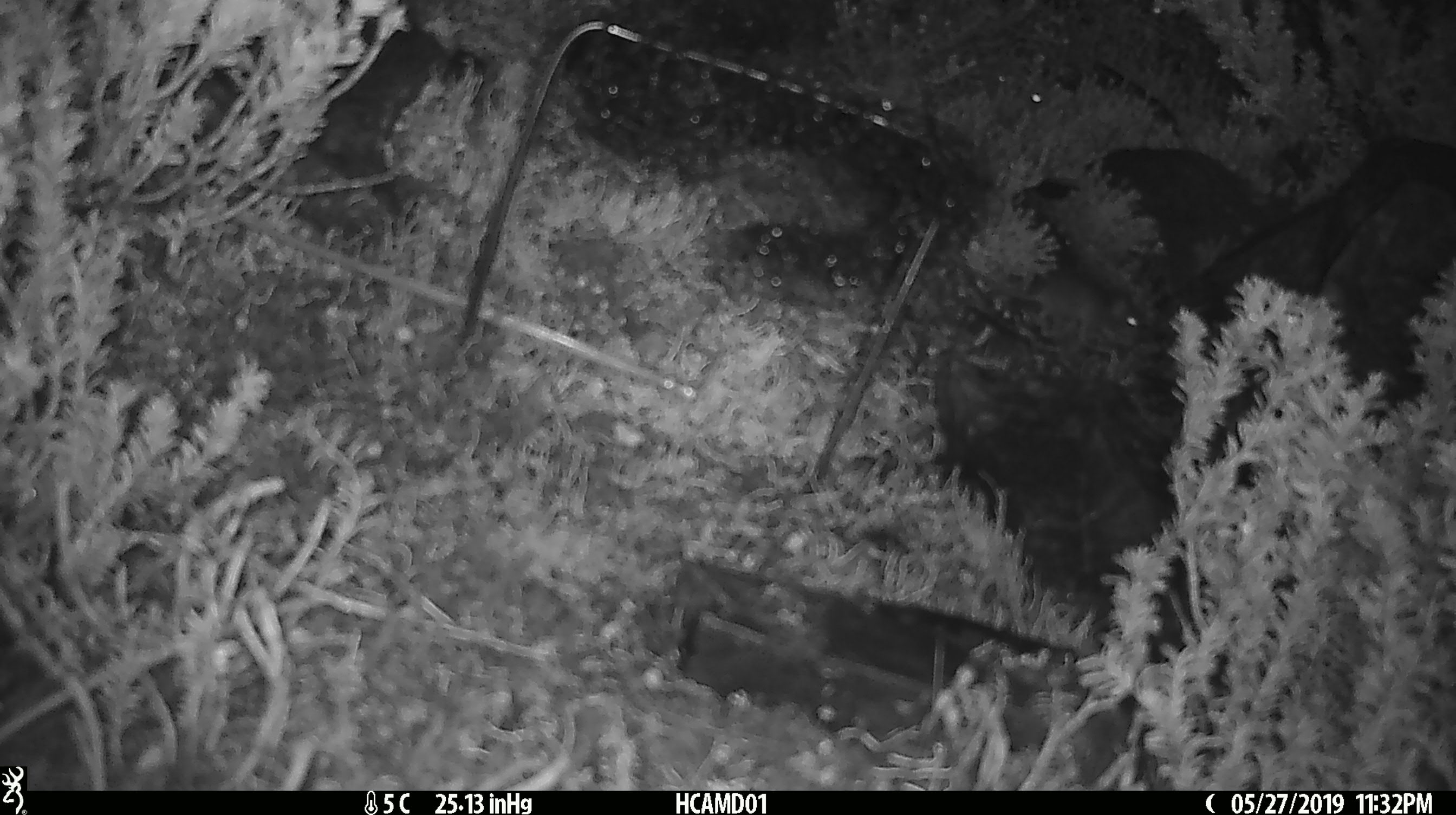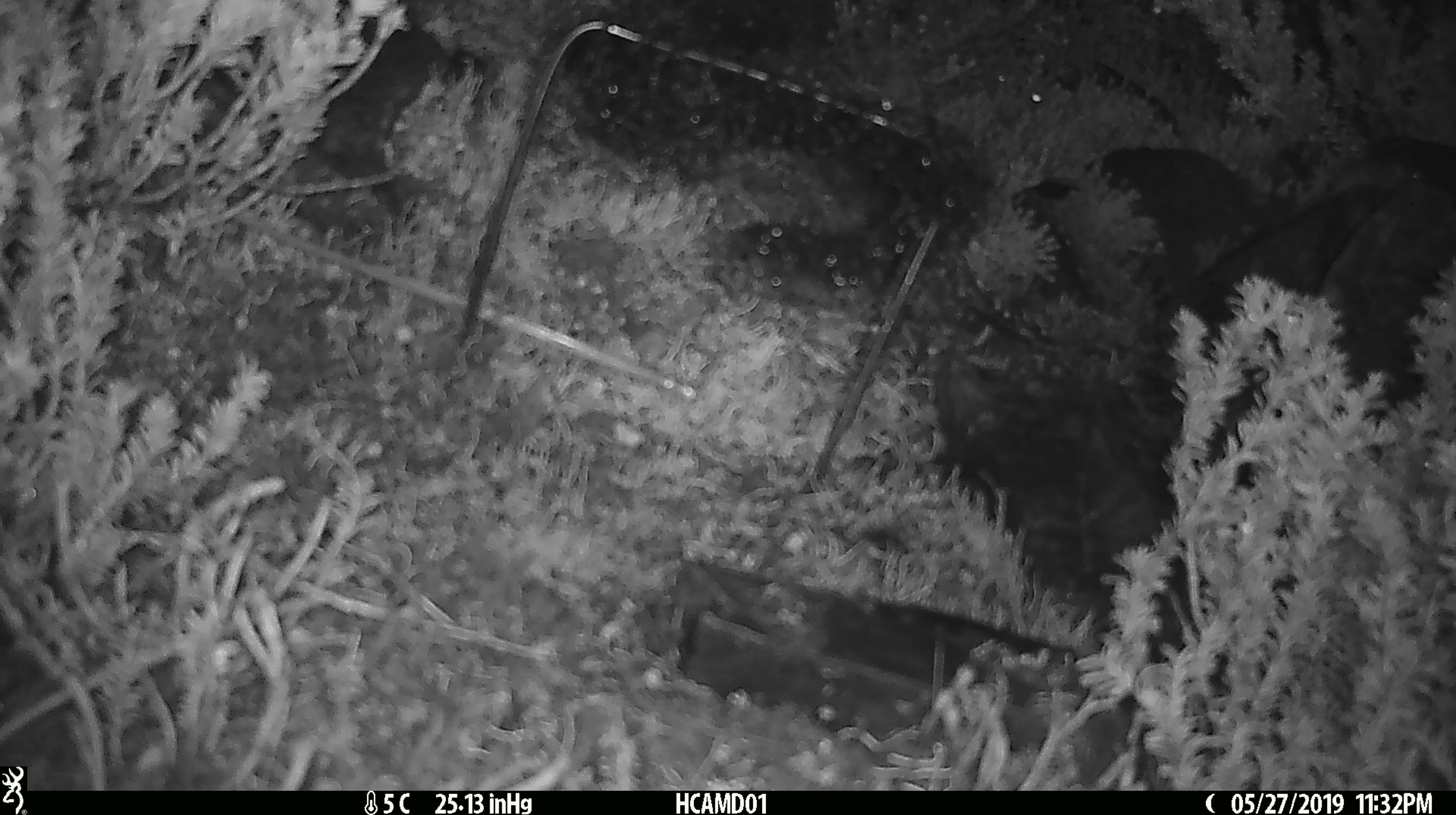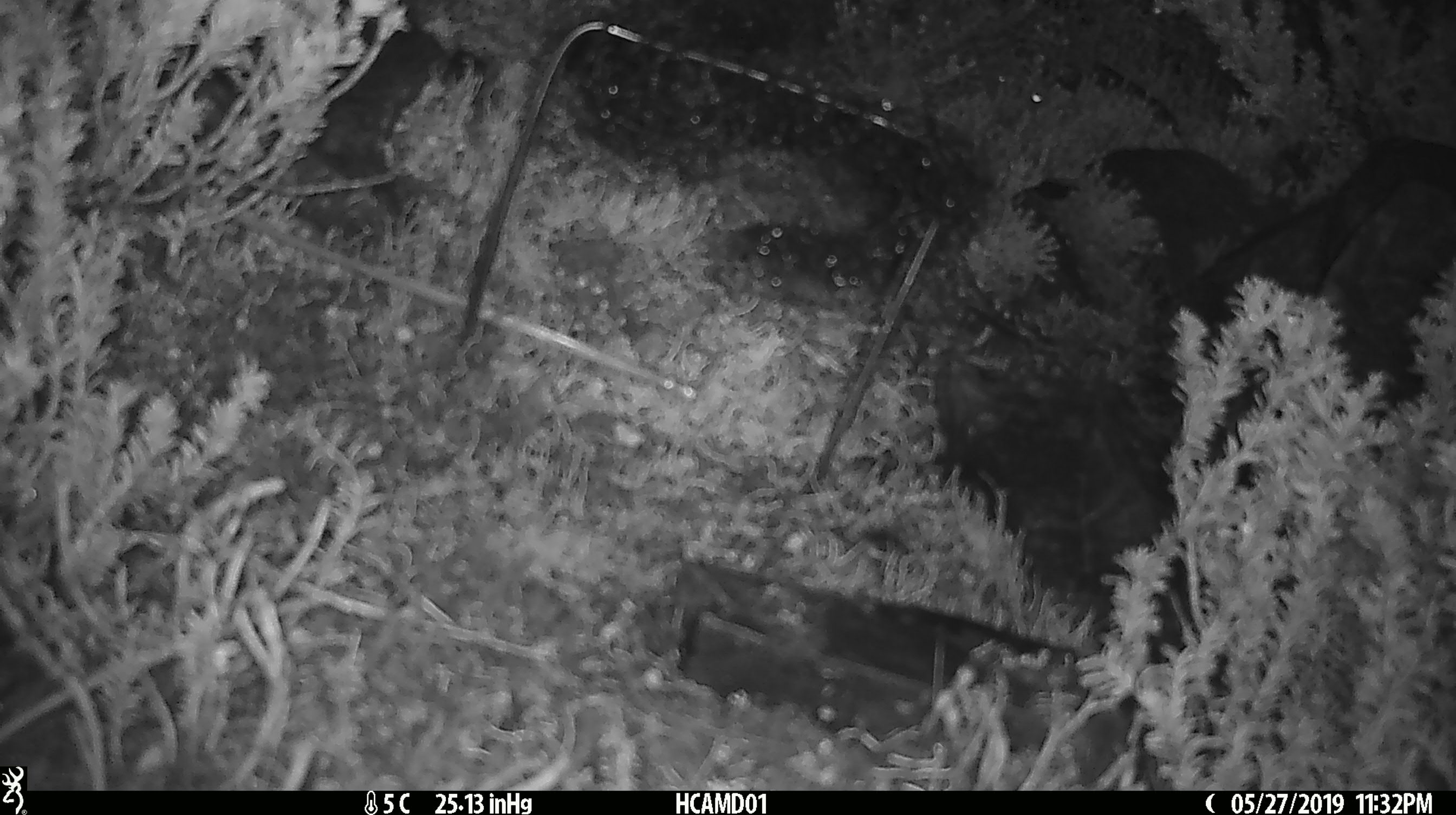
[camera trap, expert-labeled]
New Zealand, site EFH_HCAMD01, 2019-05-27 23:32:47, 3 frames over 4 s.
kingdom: Animalia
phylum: Chordata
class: Mammalia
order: Rodentia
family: Muridae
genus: Mus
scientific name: Mus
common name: mouse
Mouse (Mus).